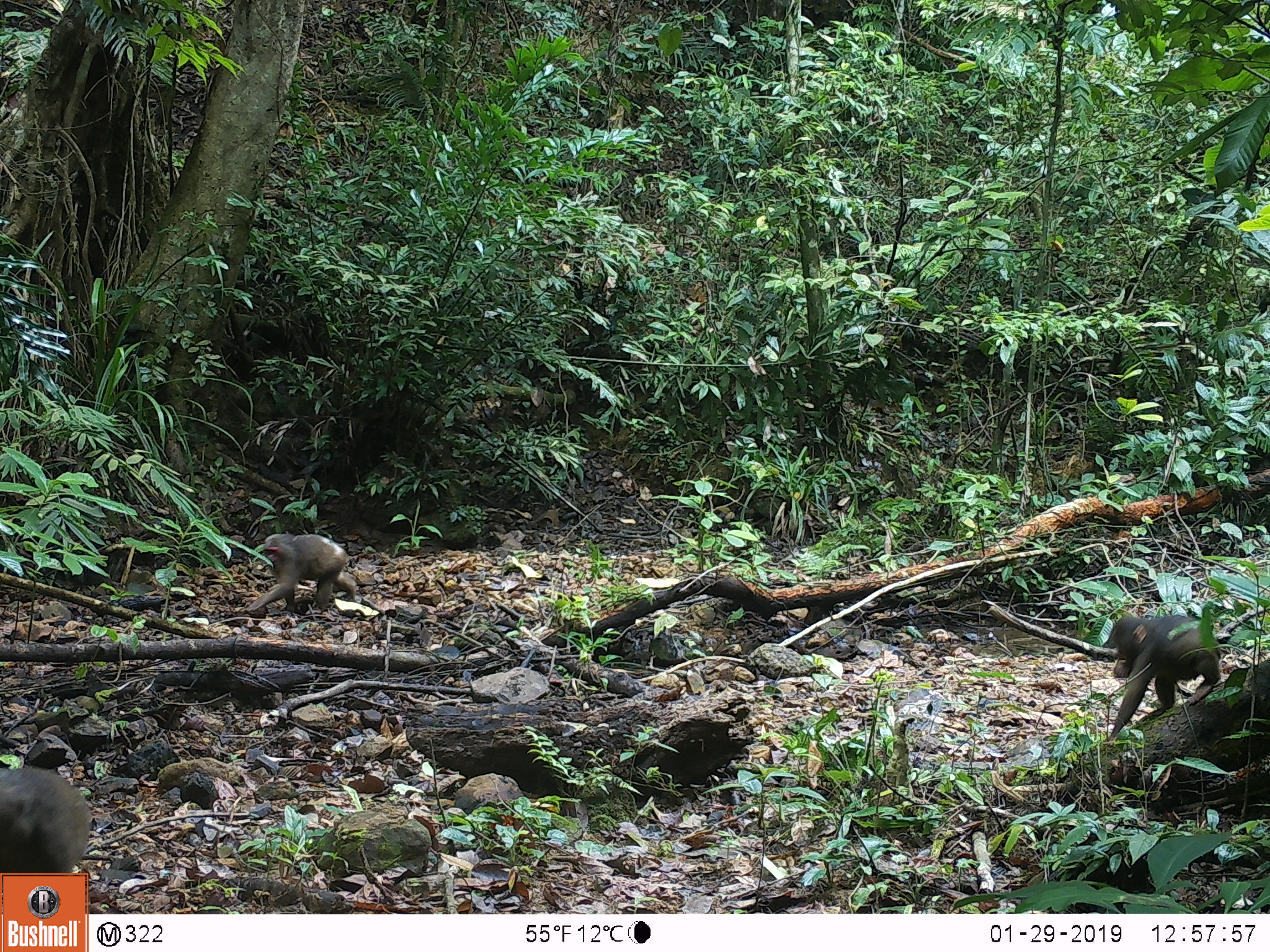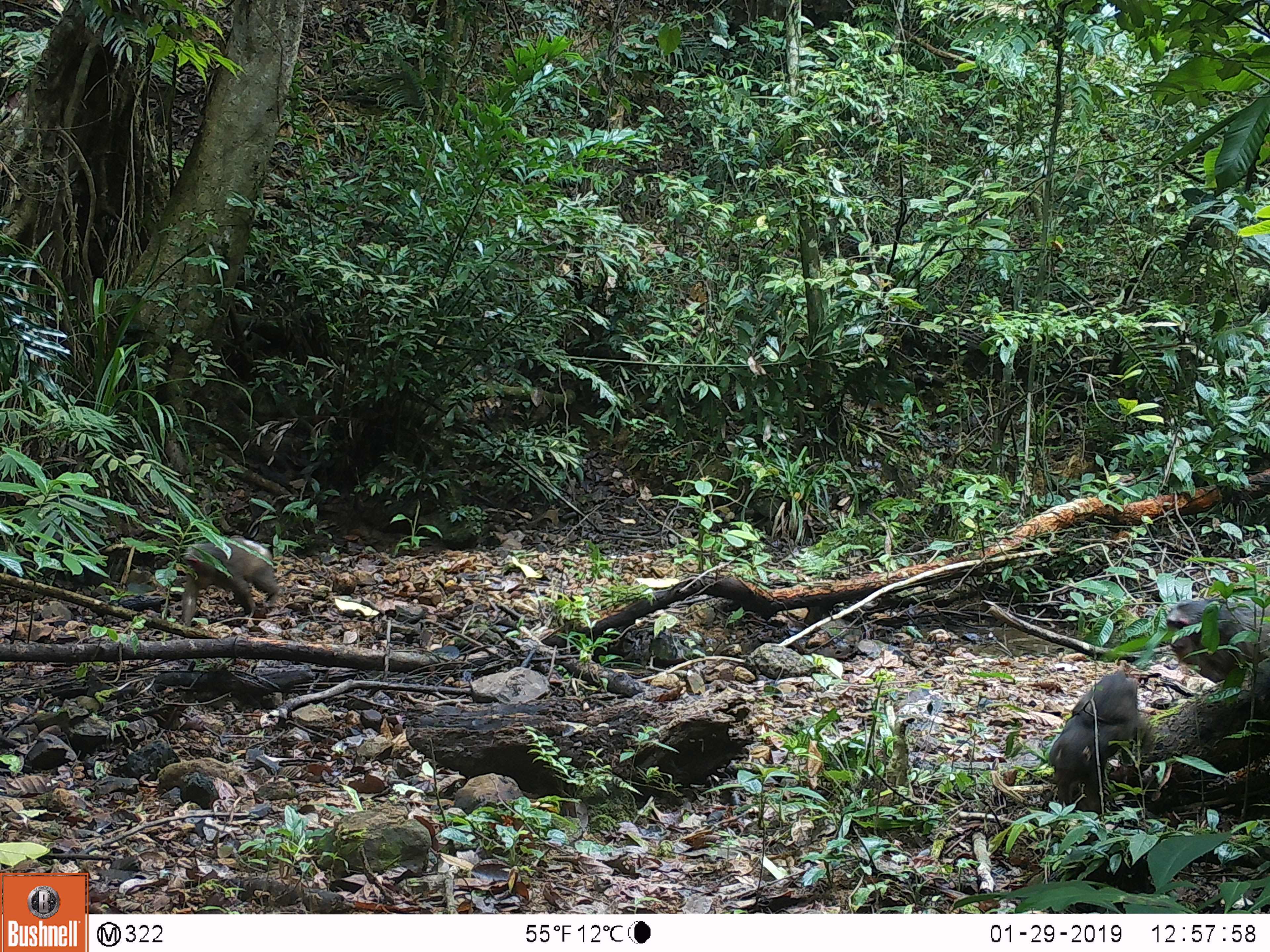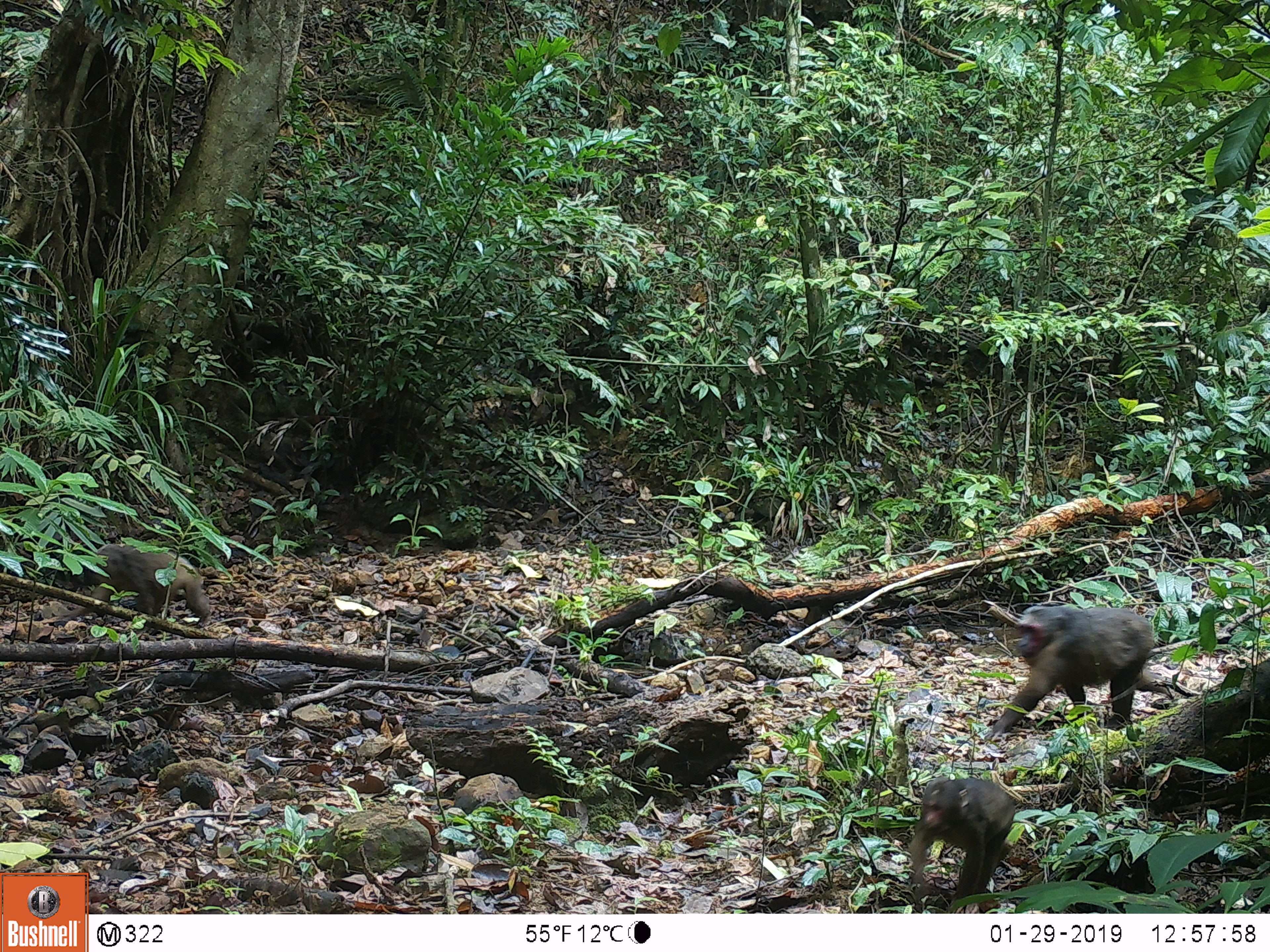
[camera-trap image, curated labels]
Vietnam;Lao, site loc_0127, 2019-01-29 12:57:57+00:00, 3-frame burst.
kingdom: Animalia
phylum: Chordata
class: Mammalia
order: Primates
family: Cercopithecidae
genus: Macaca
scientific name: Macaca arctoides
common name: stump-tailed macaque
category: stump tailed macaque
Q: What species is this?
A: Stump tailed macaque (stump-tailed macaque) (Macaca arctoides).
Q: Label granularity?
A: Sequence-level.